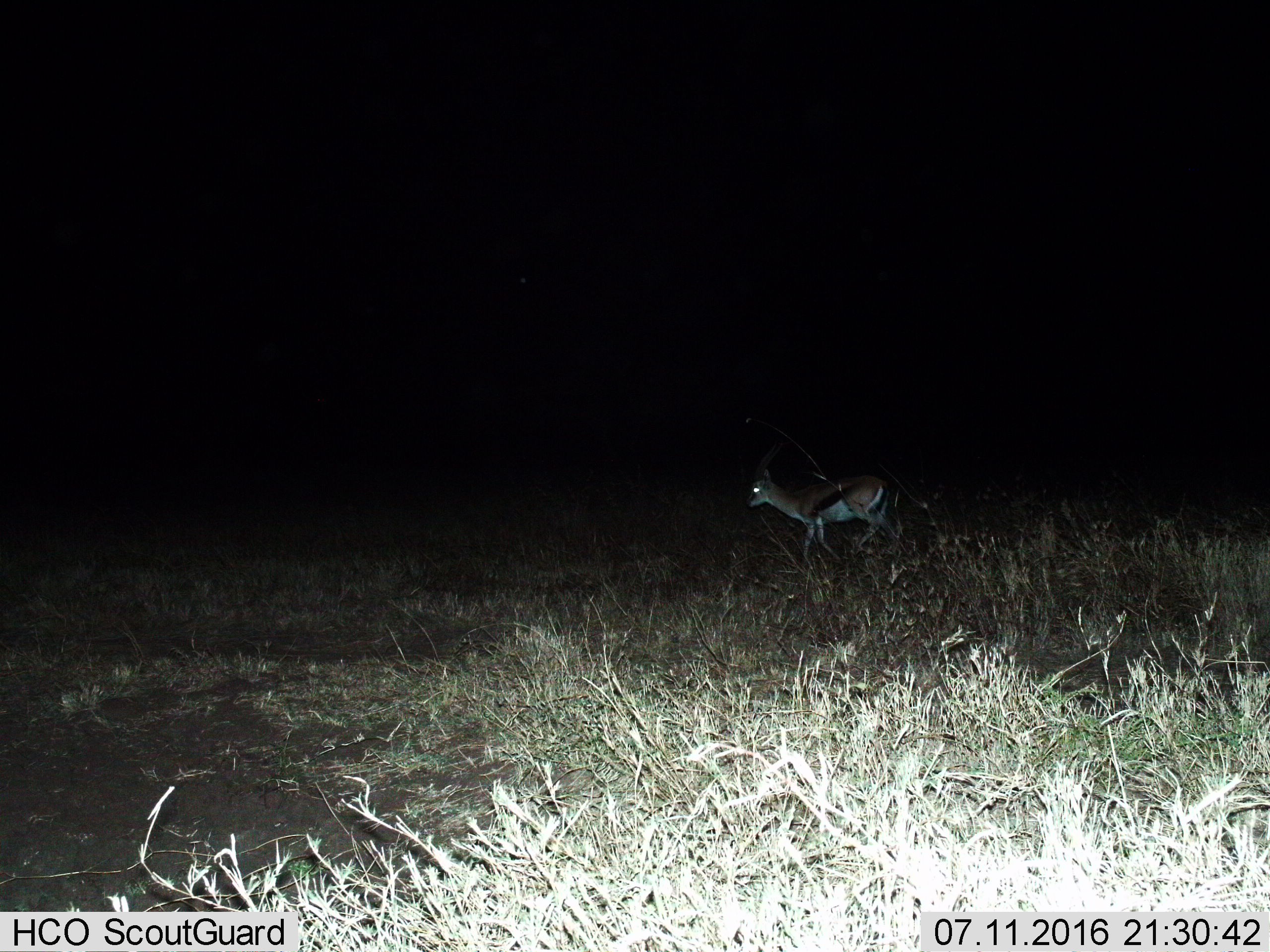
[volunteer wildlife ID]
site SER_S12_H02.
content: unidentified animal